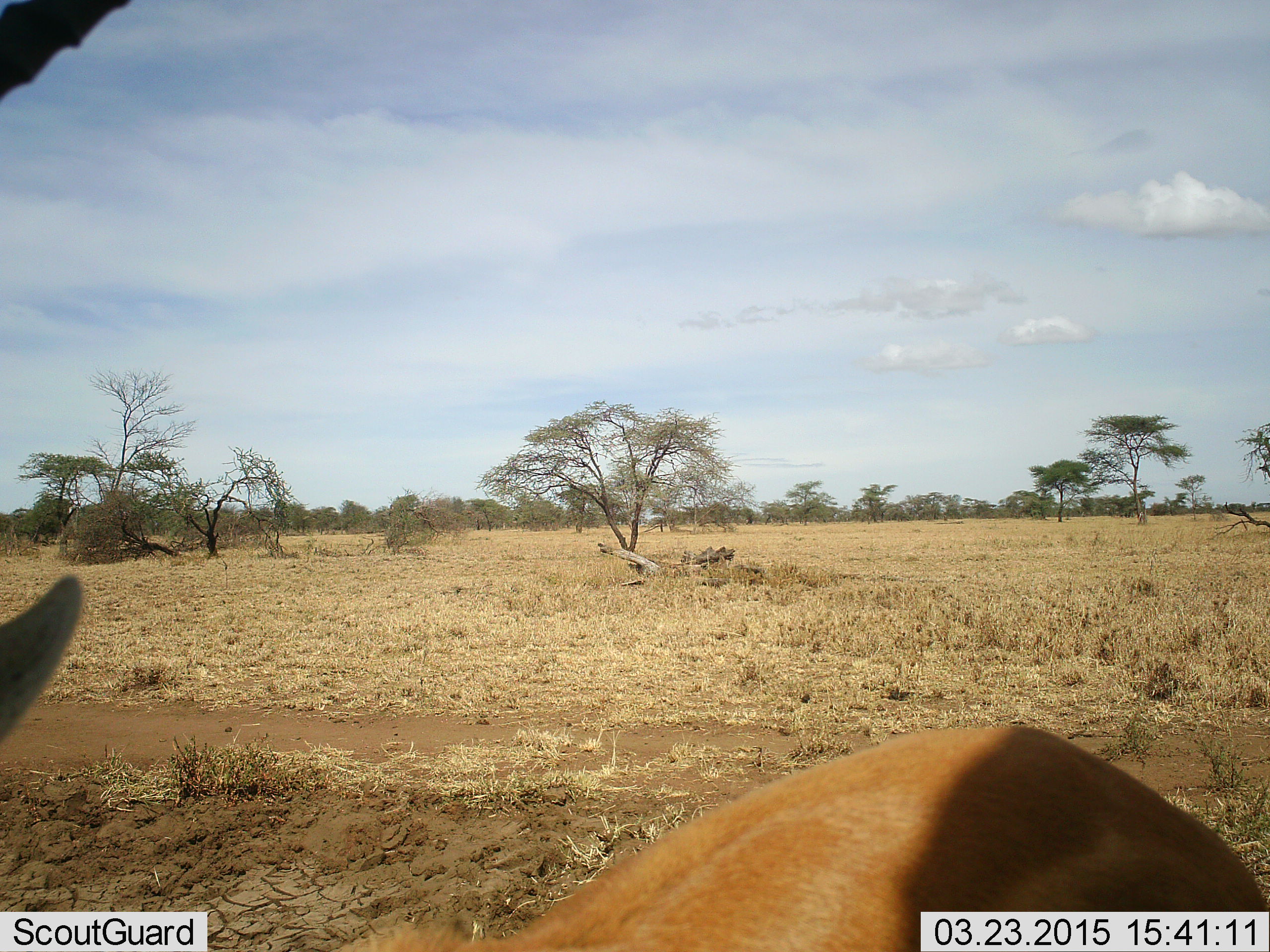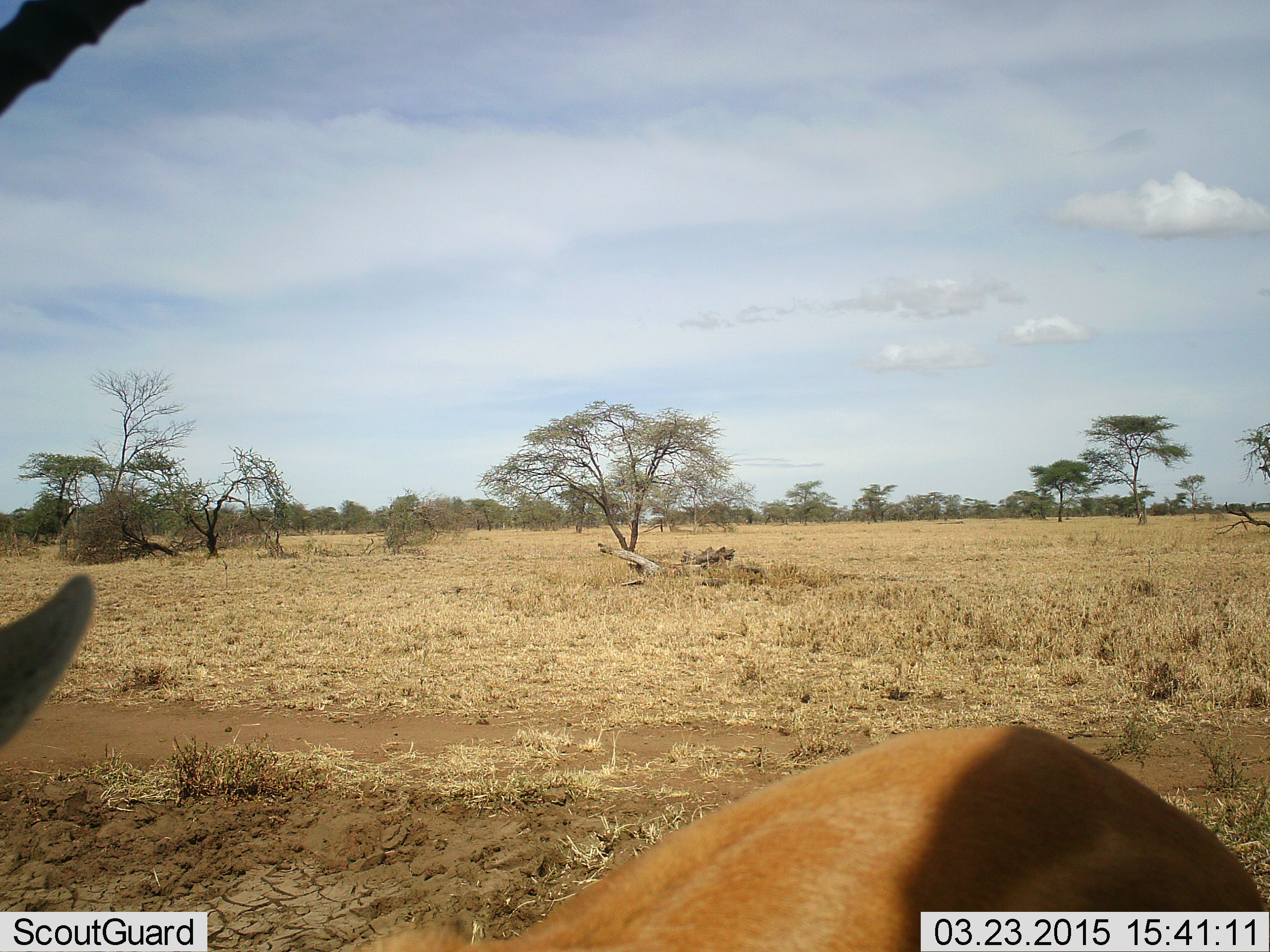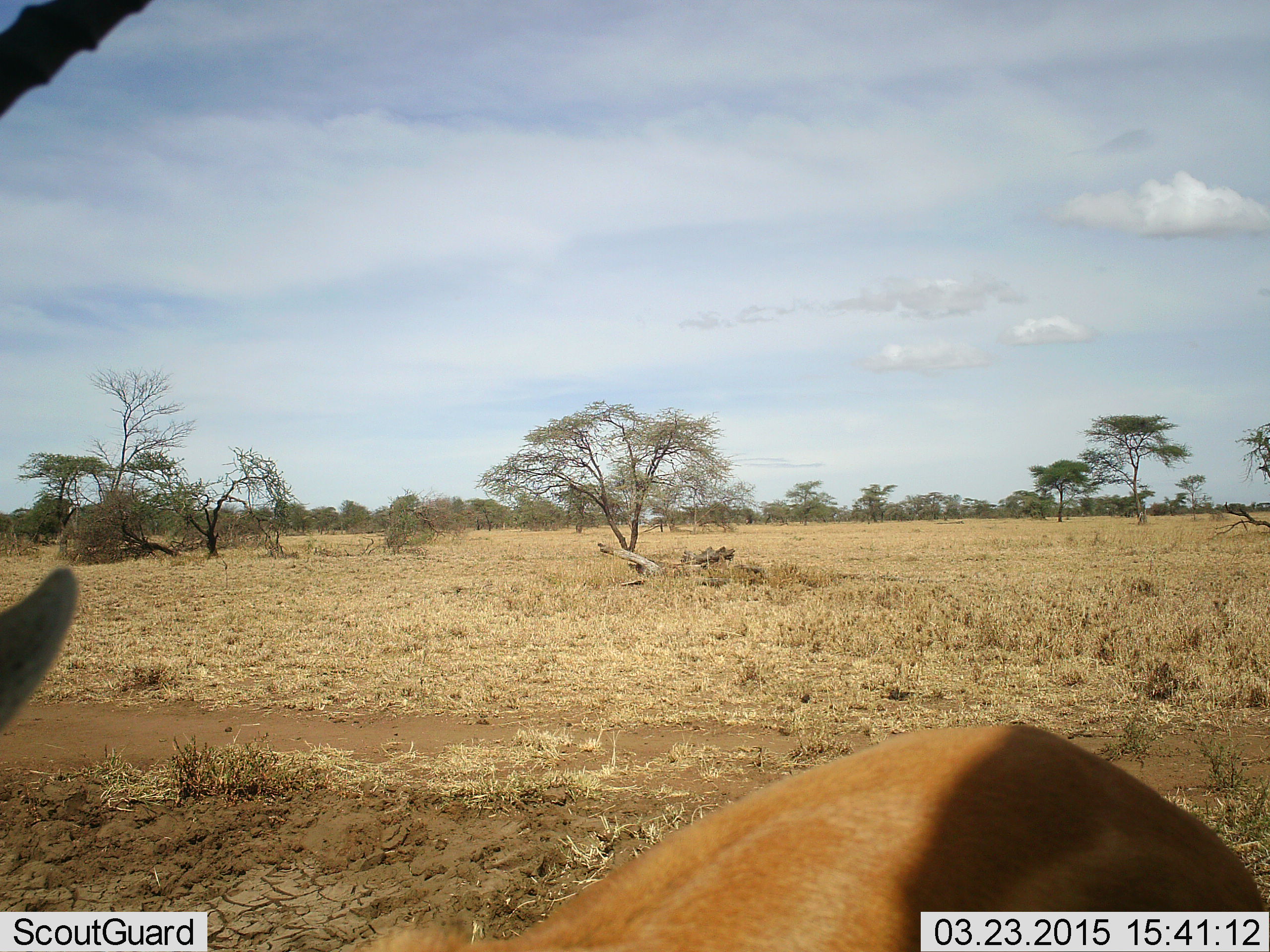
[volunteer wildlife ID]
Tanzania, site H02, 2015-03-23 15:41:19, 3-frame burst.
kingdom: Animalia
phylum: Chordata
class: Mammalia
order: Artiodactyla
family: Bovidae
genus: Nanger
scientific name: Nanger granti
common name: grant's gazelle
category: gazellegrants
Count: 1.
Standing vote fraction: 89%.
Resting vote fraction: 11%.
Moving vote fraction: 0%.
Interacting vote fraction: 0%.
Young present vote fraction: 0%.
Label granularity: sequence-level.